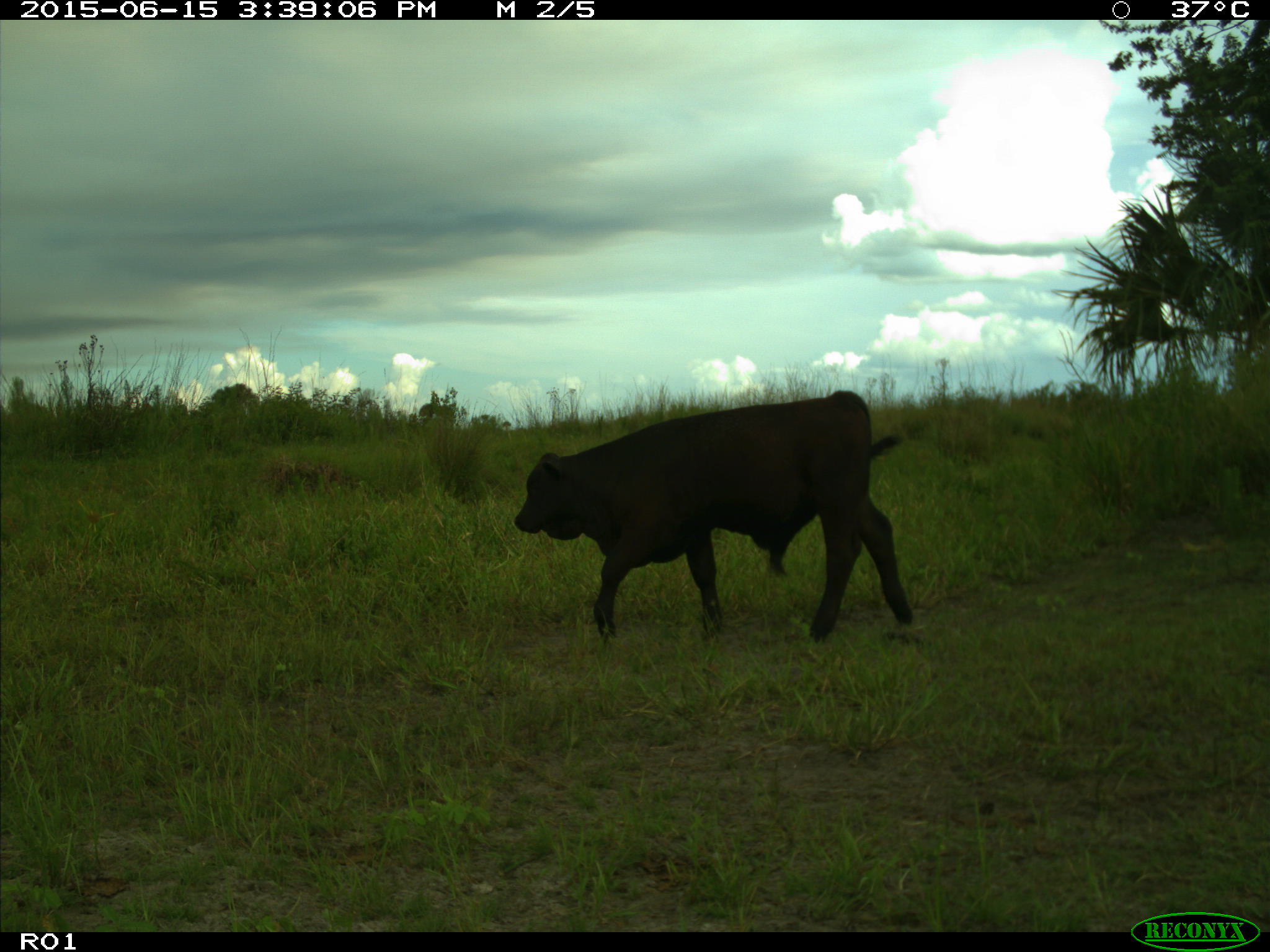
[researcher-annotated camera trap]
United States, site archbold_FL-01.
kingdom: Animalia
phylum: Chordata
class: Mammalia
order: Artiodactyla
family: Bovidae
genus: Bos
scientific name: Bos taurus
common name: domestic cow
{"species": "Bos taurus (domestic cow)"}